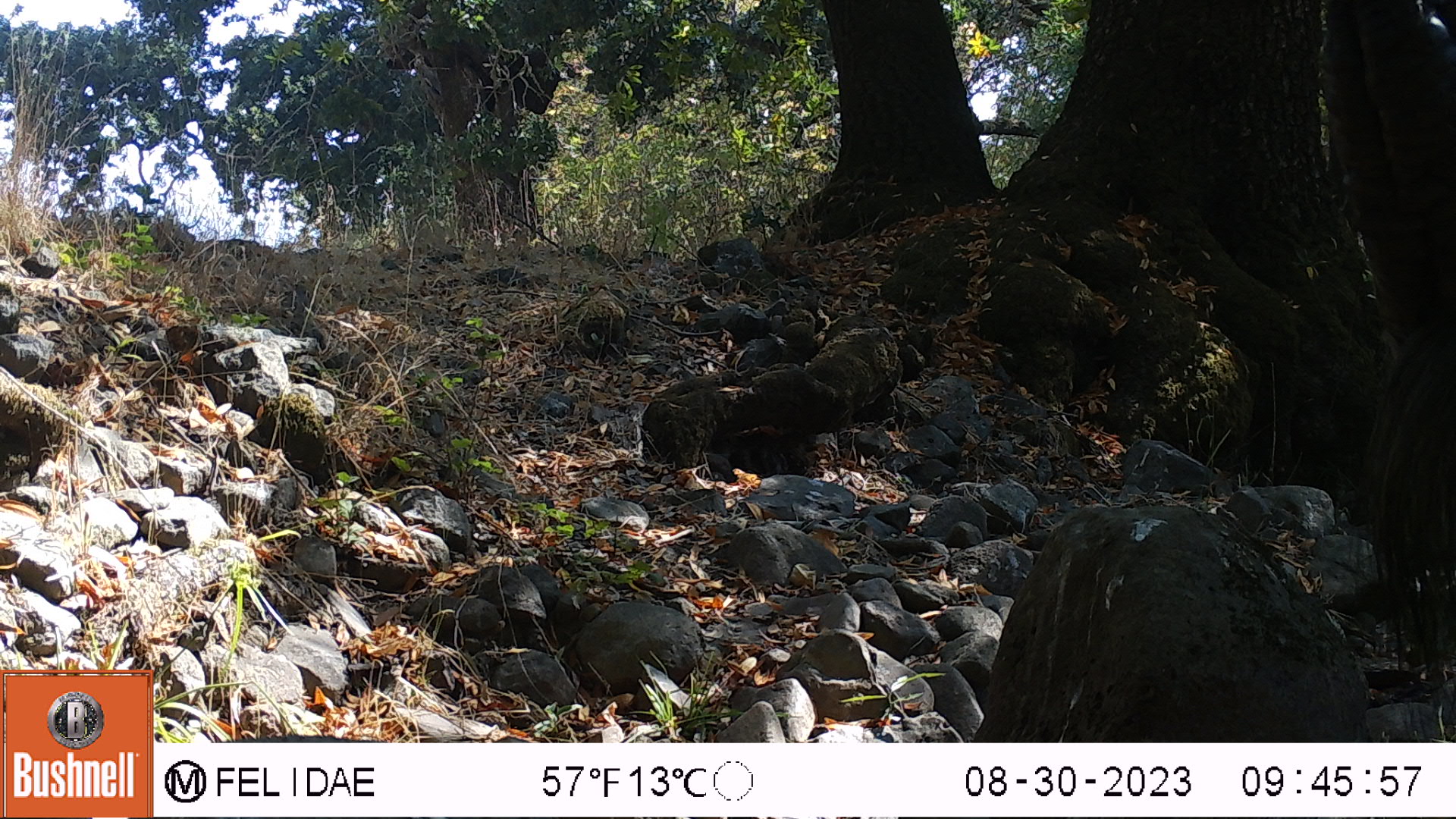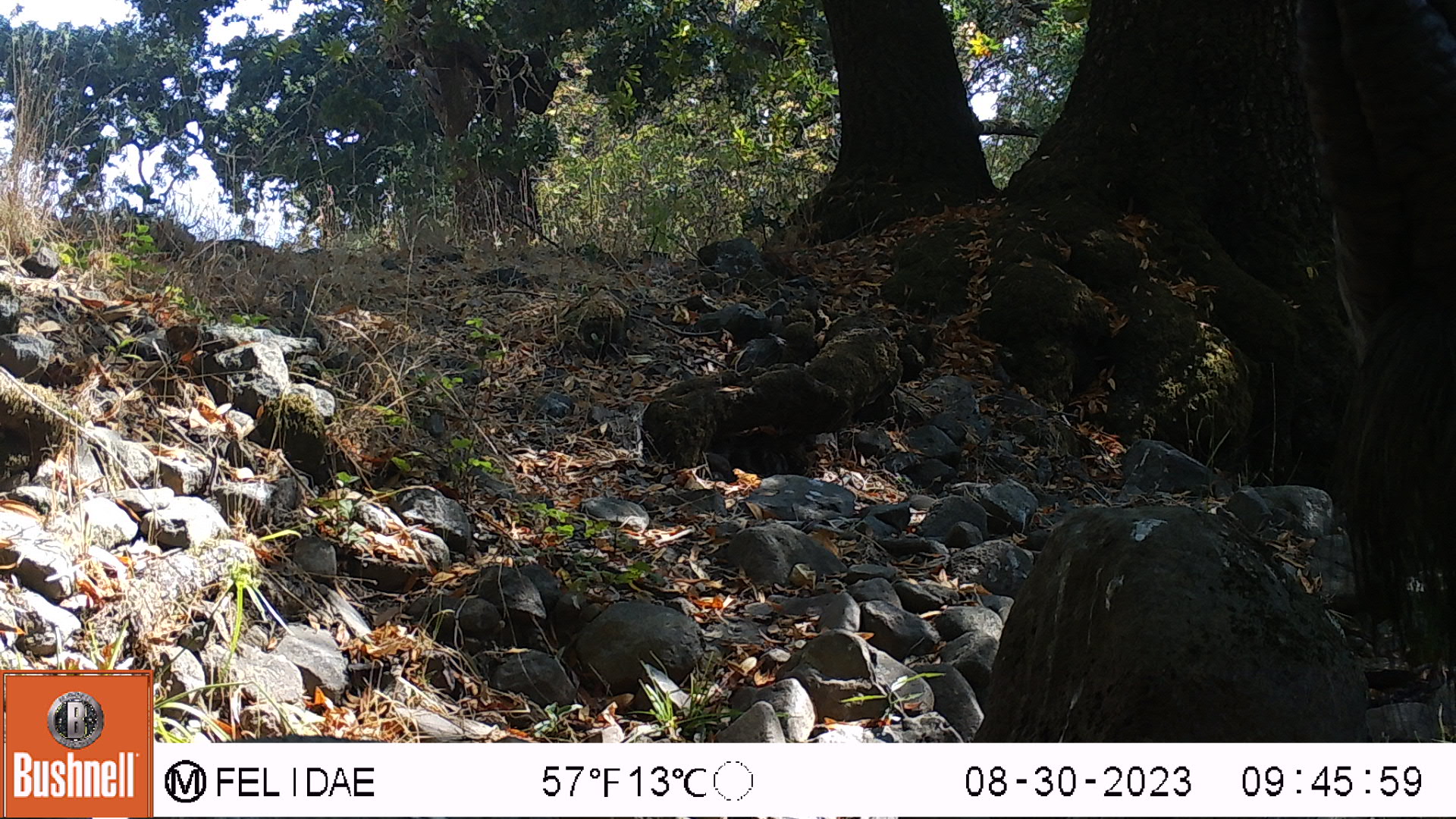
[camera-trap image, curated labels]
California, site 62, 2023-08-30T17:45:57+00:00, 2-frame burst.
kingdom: Animalia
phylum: Chordata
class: Aves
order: Galliformes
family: Phasianidae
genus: Meleagris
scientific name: Meleagris gallopavo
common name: turkey